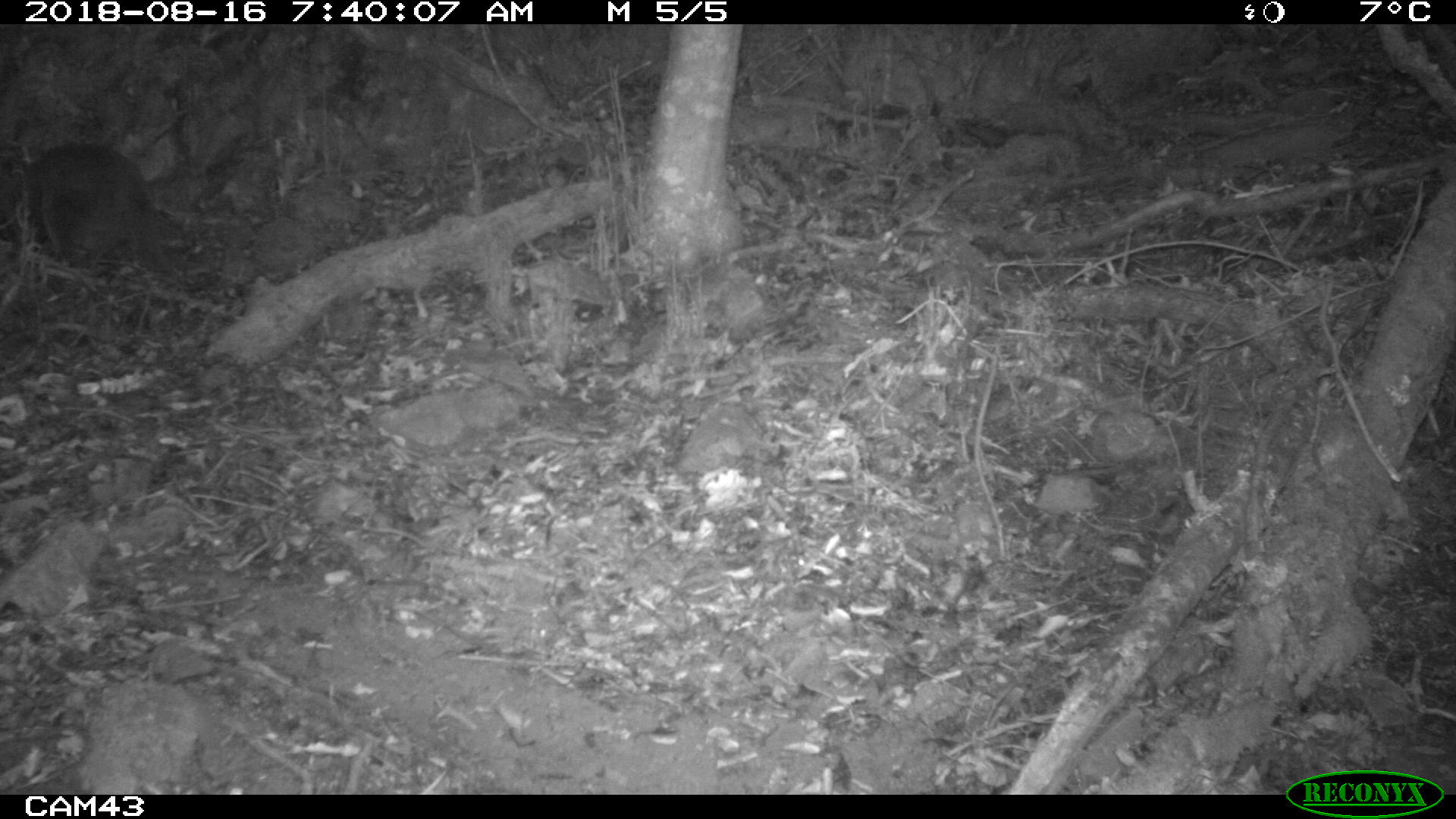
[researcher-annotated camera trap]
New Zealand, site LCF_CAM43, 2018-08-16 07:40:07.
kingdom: Animalia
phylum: Chordata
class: Mammalia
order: Diprotodontia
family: Macropodidae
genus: Notamacropus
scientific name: Notamacropus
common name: wallaby